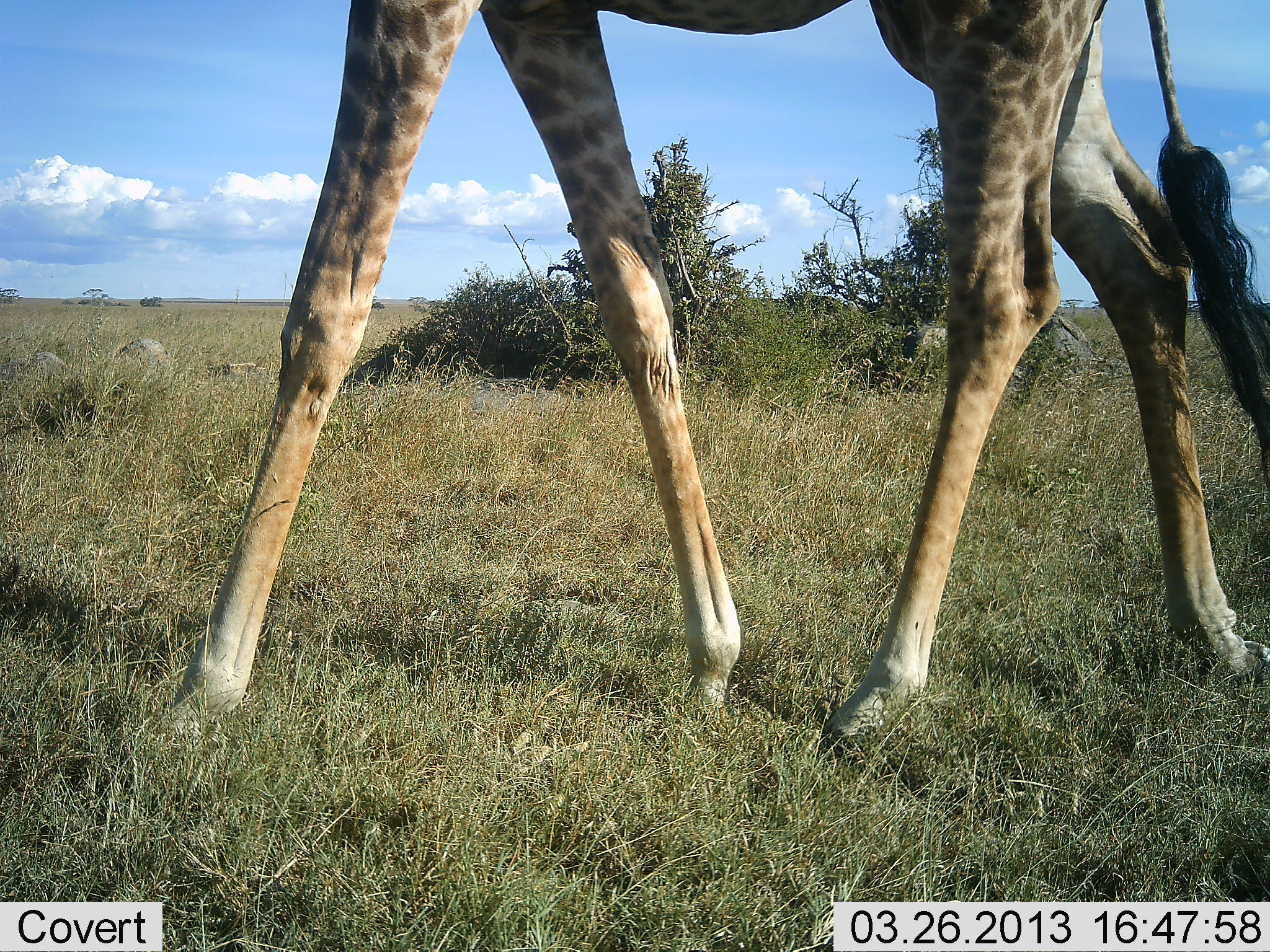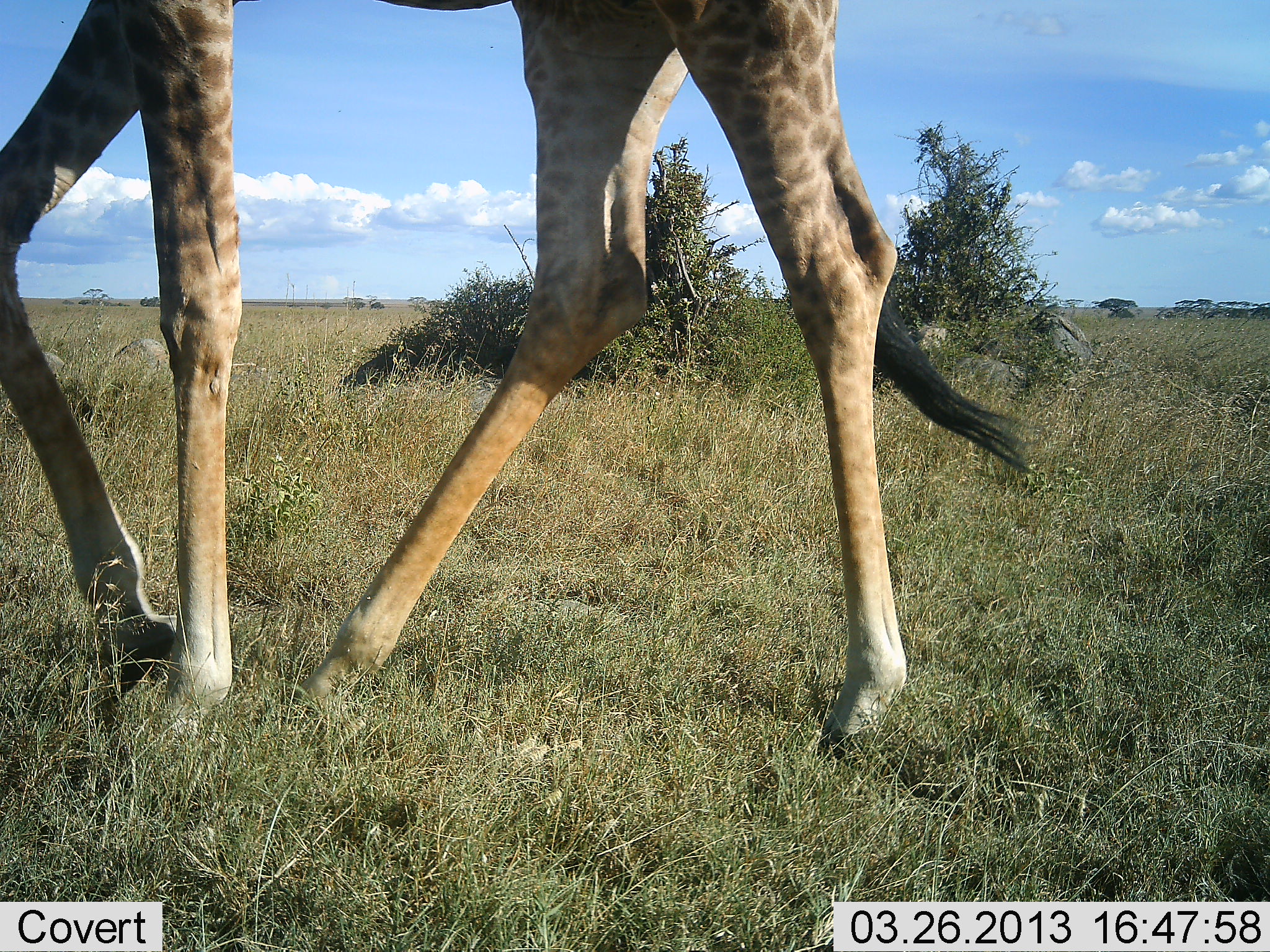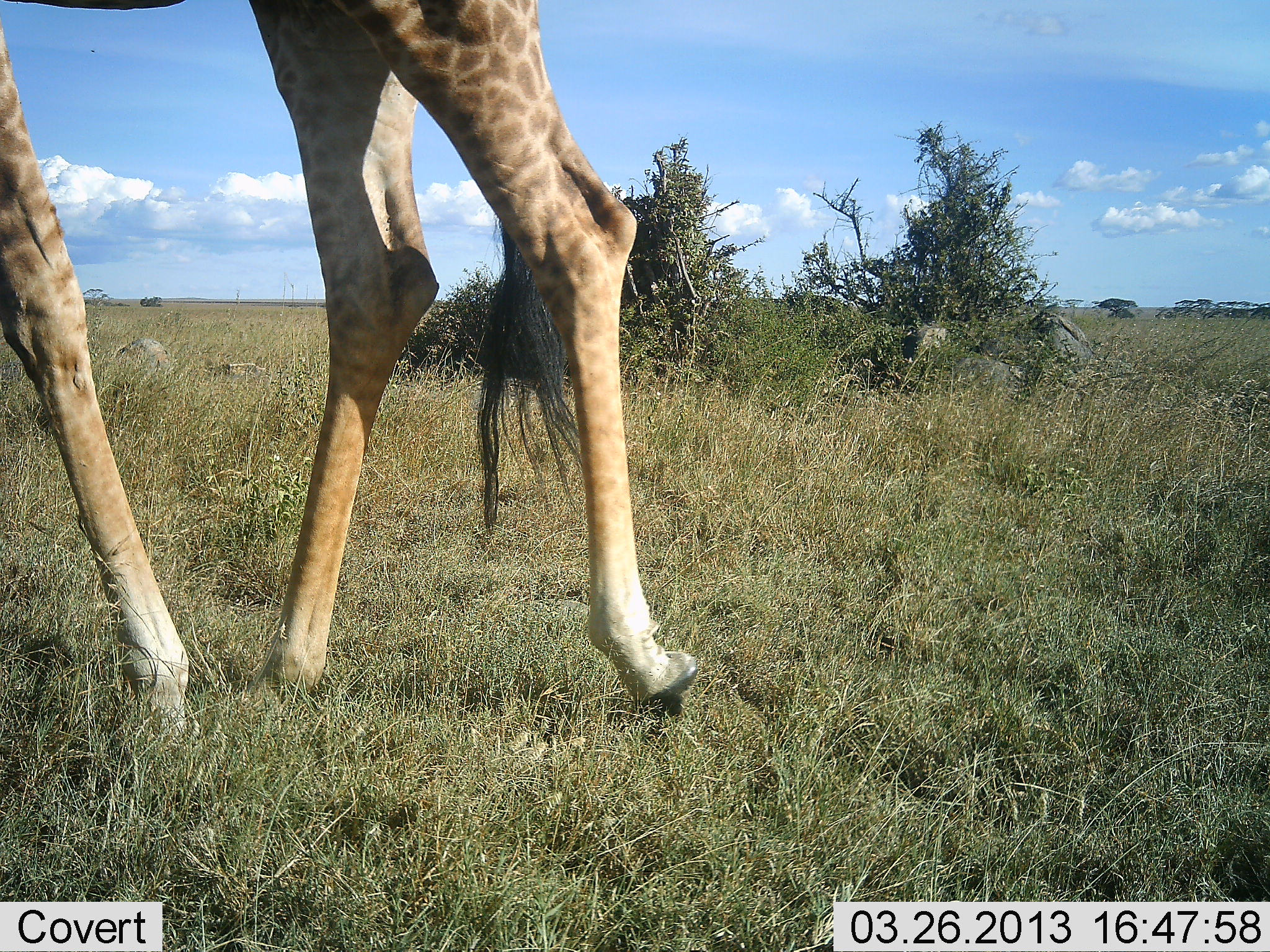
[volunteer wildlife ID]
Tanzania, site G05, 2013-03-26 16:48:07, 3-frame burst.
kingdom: Animalia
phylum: Chordata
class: Mammalia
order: Artiodactyla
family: Giraffidae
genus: Giraffa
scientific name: Giraffa camelopardalis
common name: giraffe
Giraffe (Giraffa camelopardalis), count 1. Behavior (volunteer vote fractions): standing 0%, resting 0%, moving 97%, interacting 0%. Young present (vote fraction): 0%. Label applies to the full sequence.